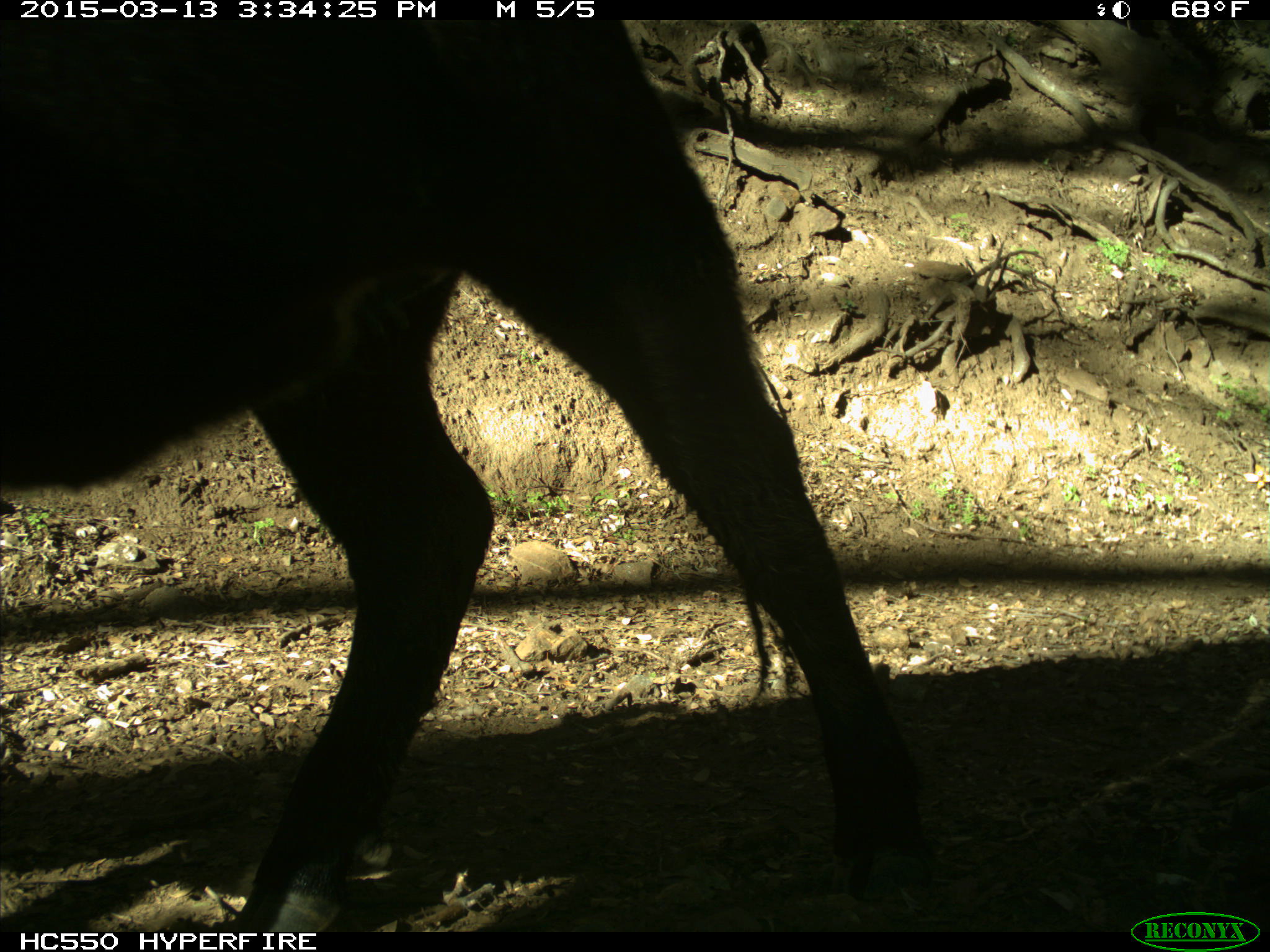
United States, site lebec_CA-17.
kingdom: Animalia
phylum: Chordata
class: Mammalia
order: Artiodactyla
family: Bovidae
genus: Bos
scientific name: Bos taurus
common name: domestic cow